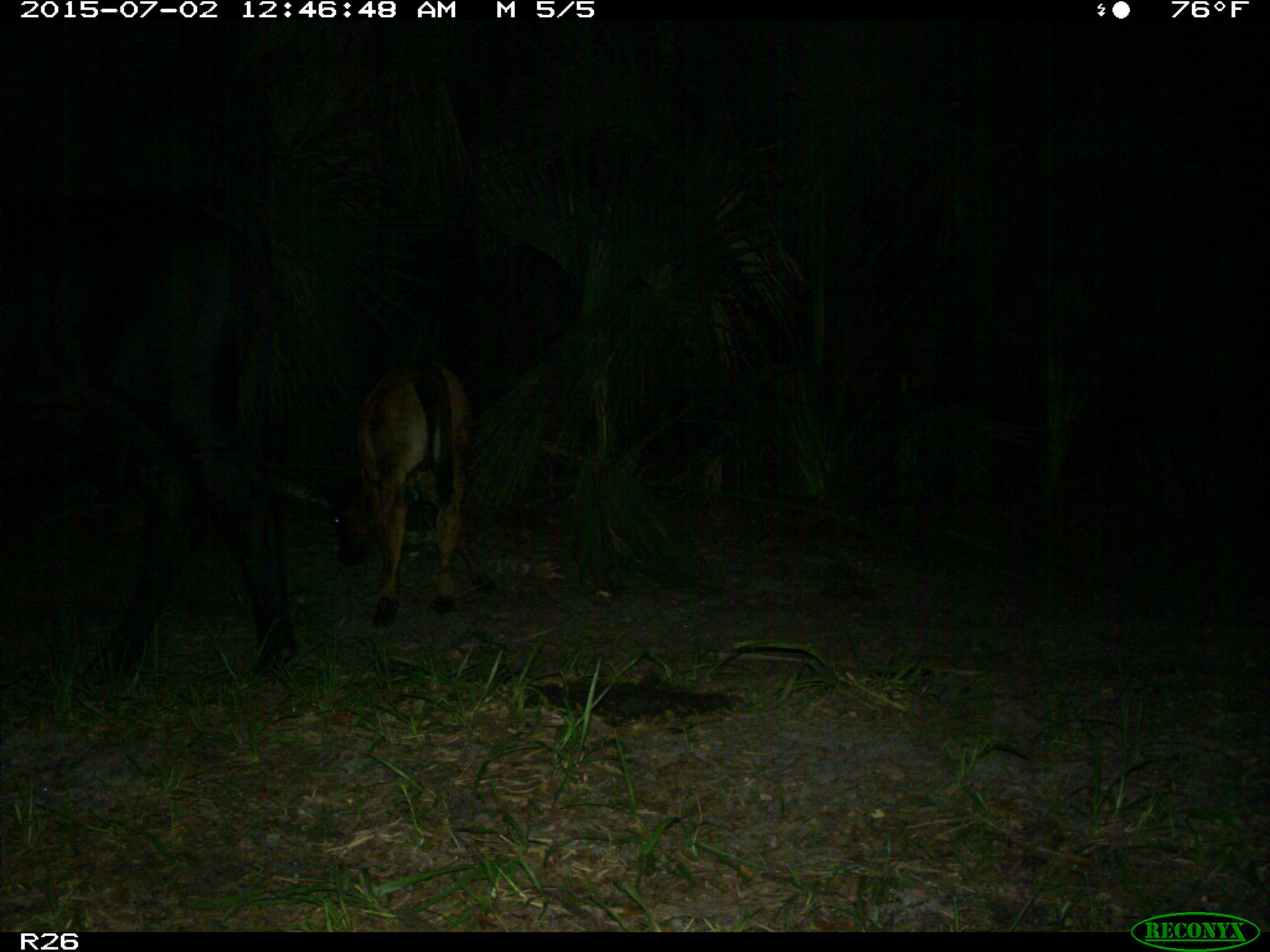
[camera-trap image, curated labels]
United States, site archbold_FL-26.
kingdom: Animalia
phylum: Chordata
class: Mammalia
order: Artiodactyla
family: Bovidae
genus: Bos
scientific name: Bos taurus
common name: domestic cow